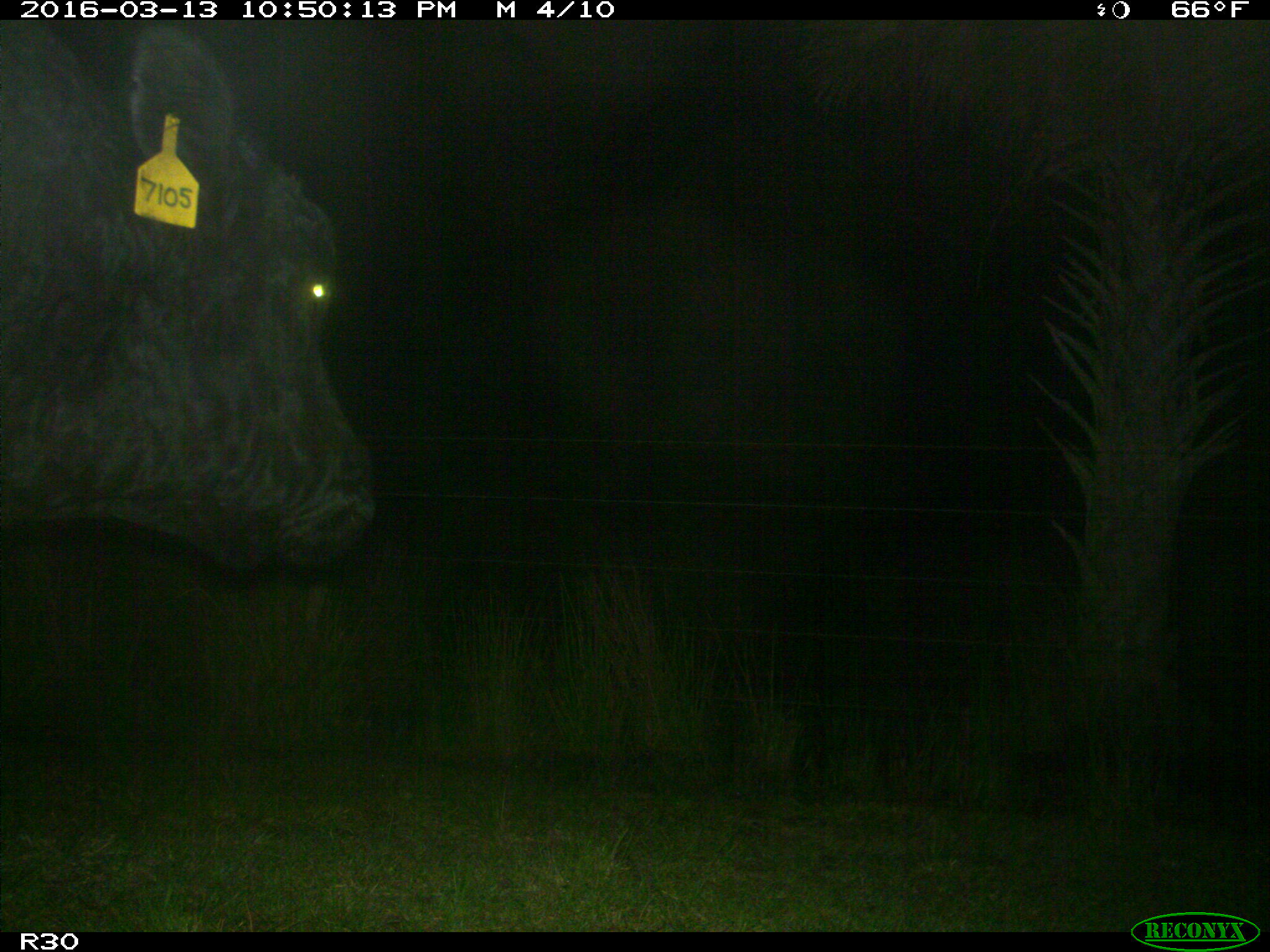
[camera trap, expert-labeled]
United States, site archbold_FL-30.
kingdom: Animalia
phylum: Chordata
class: Mammalia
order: Artiodactyla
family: Bovidae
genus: Bos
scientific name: Bos taurus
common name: domestic cow